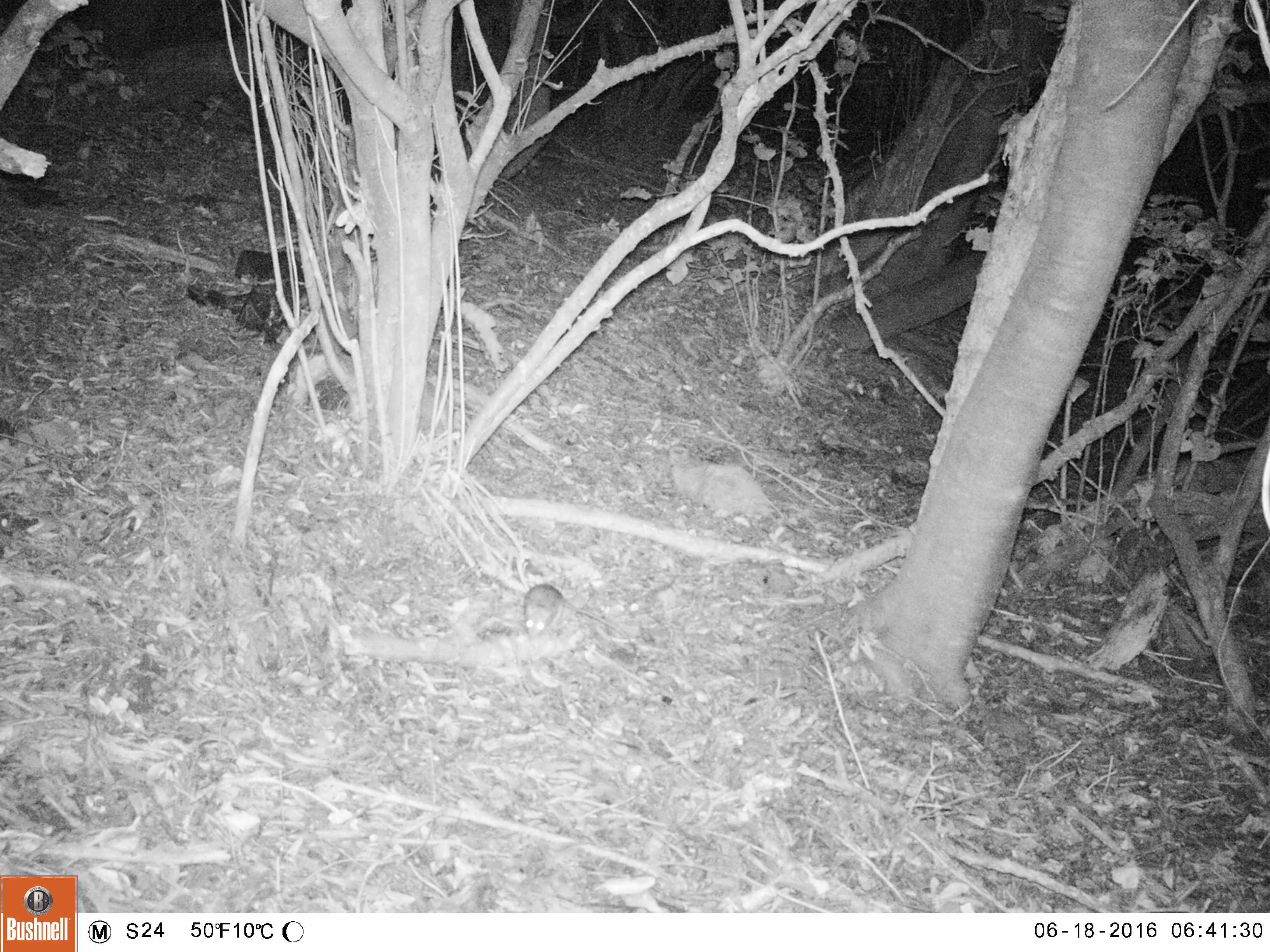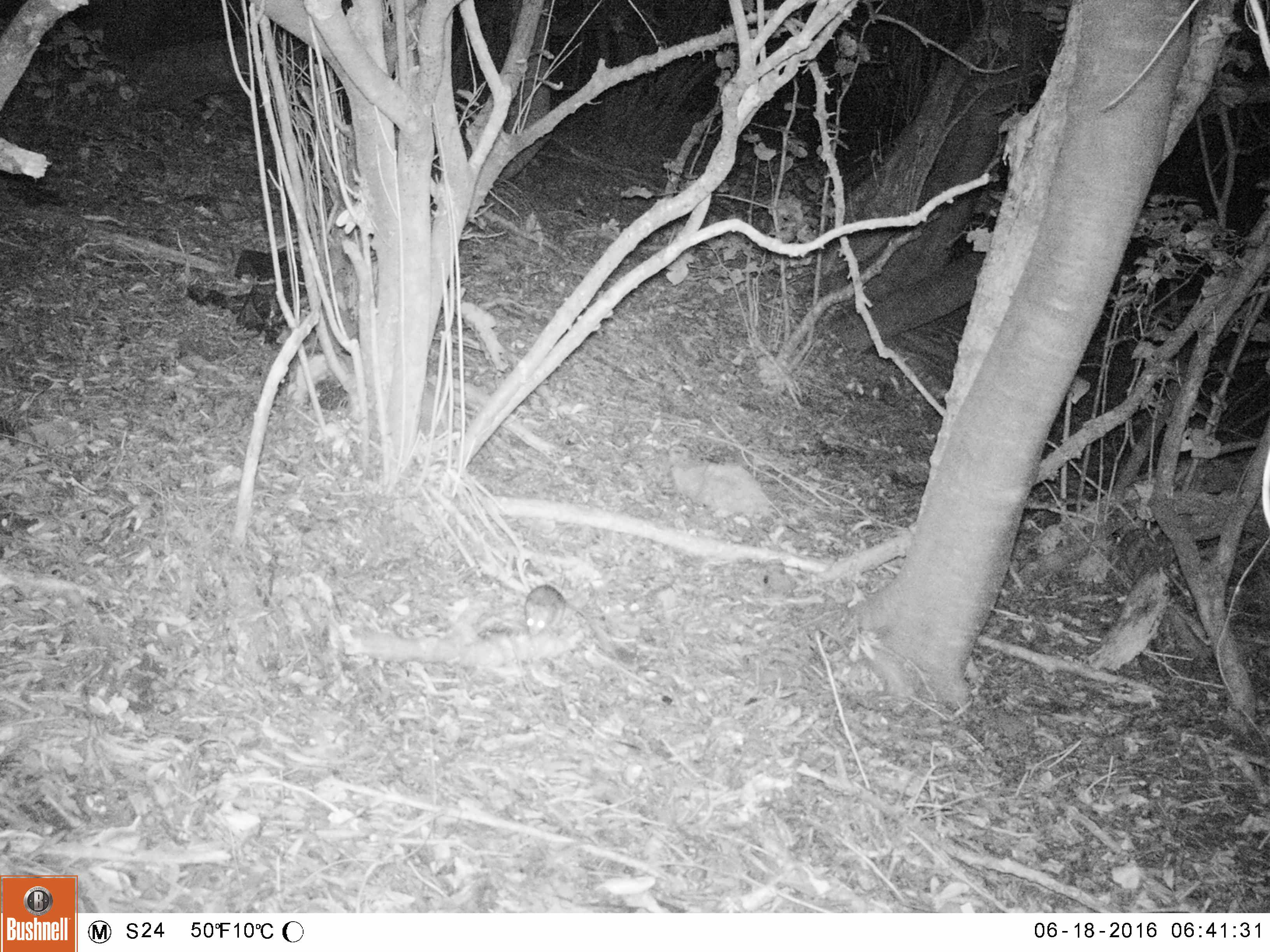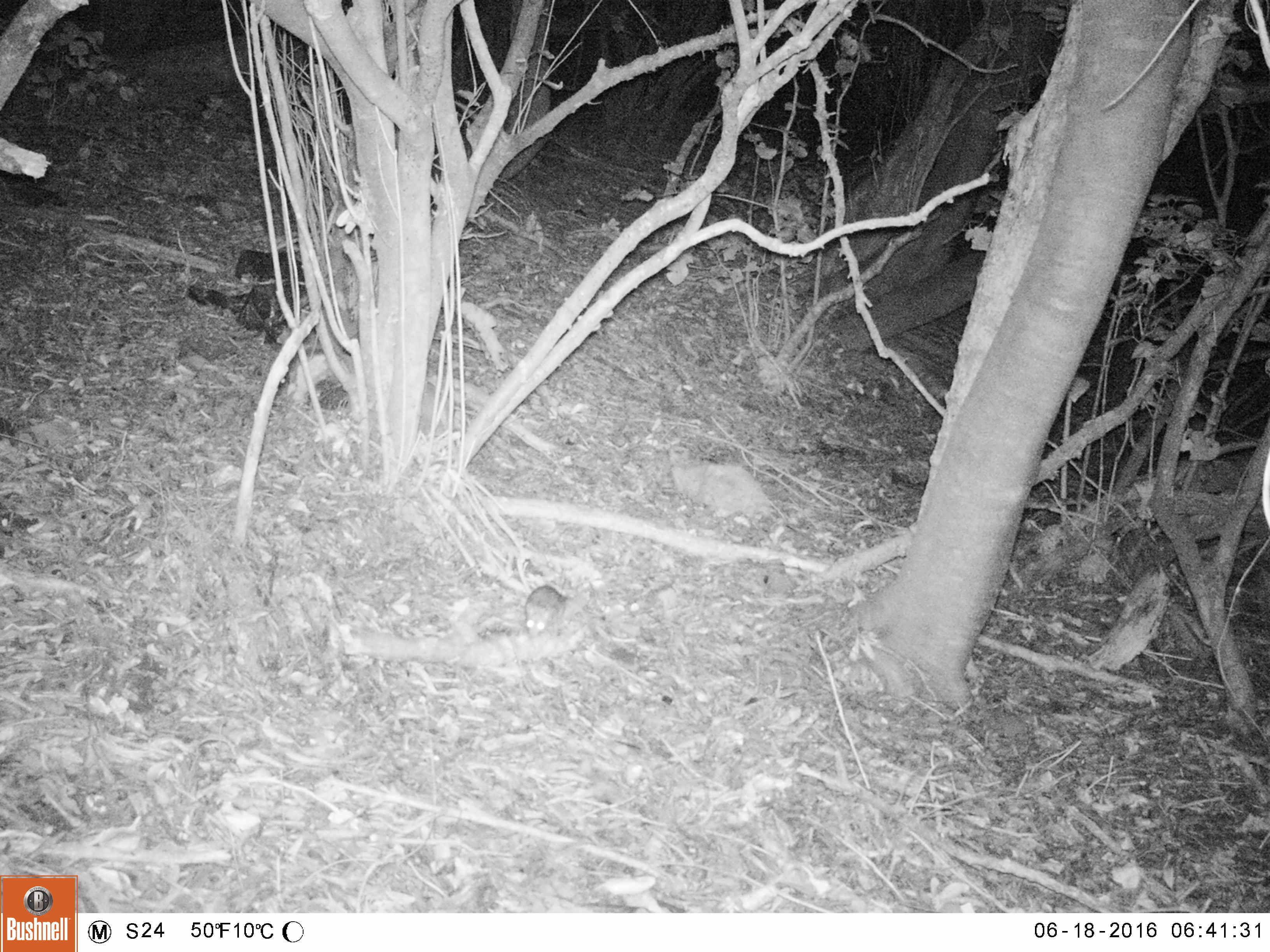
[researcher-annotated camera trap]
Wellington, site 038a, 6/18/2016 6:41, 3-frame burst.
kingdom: Animalia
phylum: Chordata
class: Mammalia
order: Rodentia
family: Muridae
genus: Rattus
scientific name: Rattus rattus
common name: ship rat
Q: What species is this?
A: Ship rat (Rattus rattus).